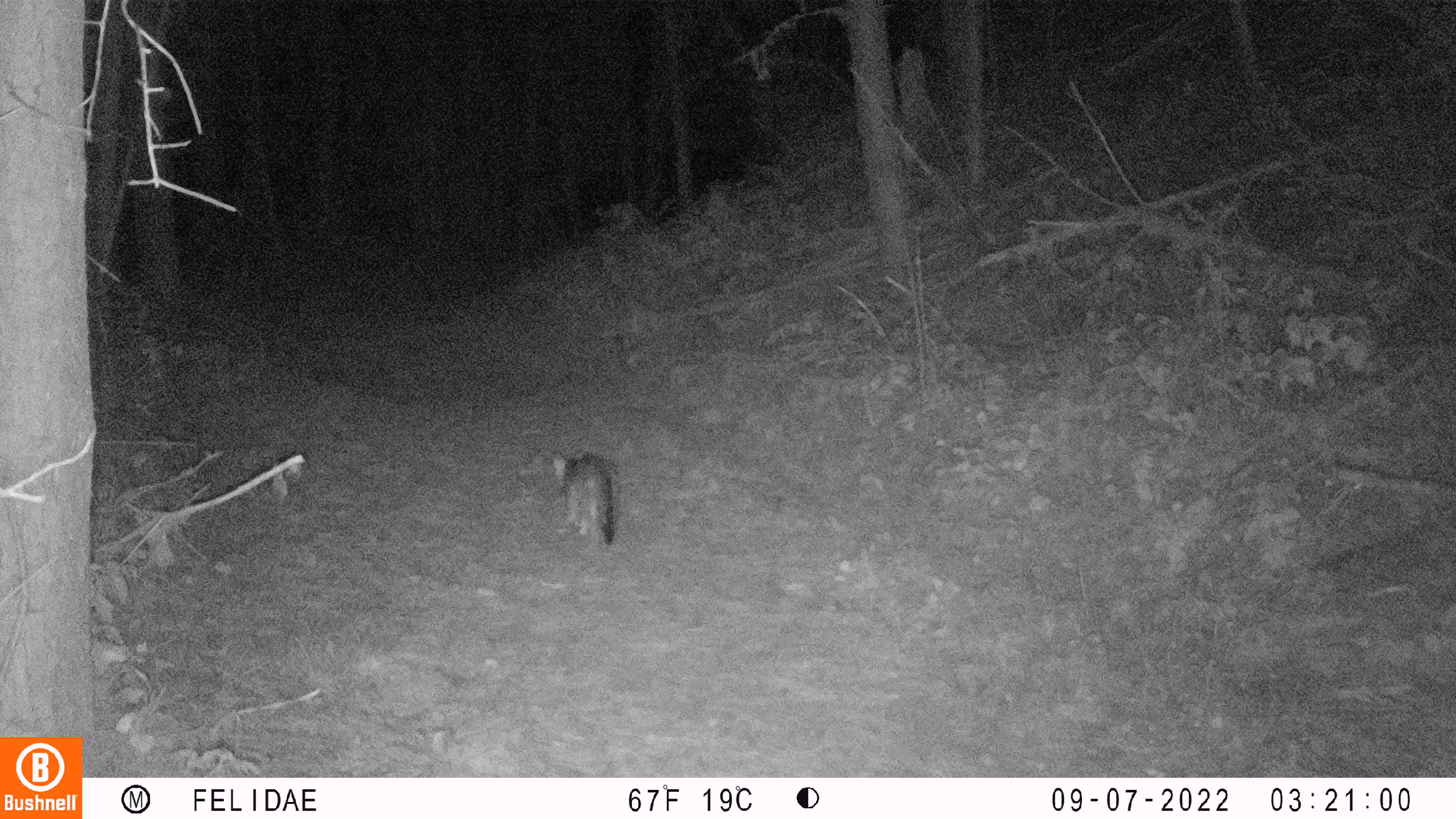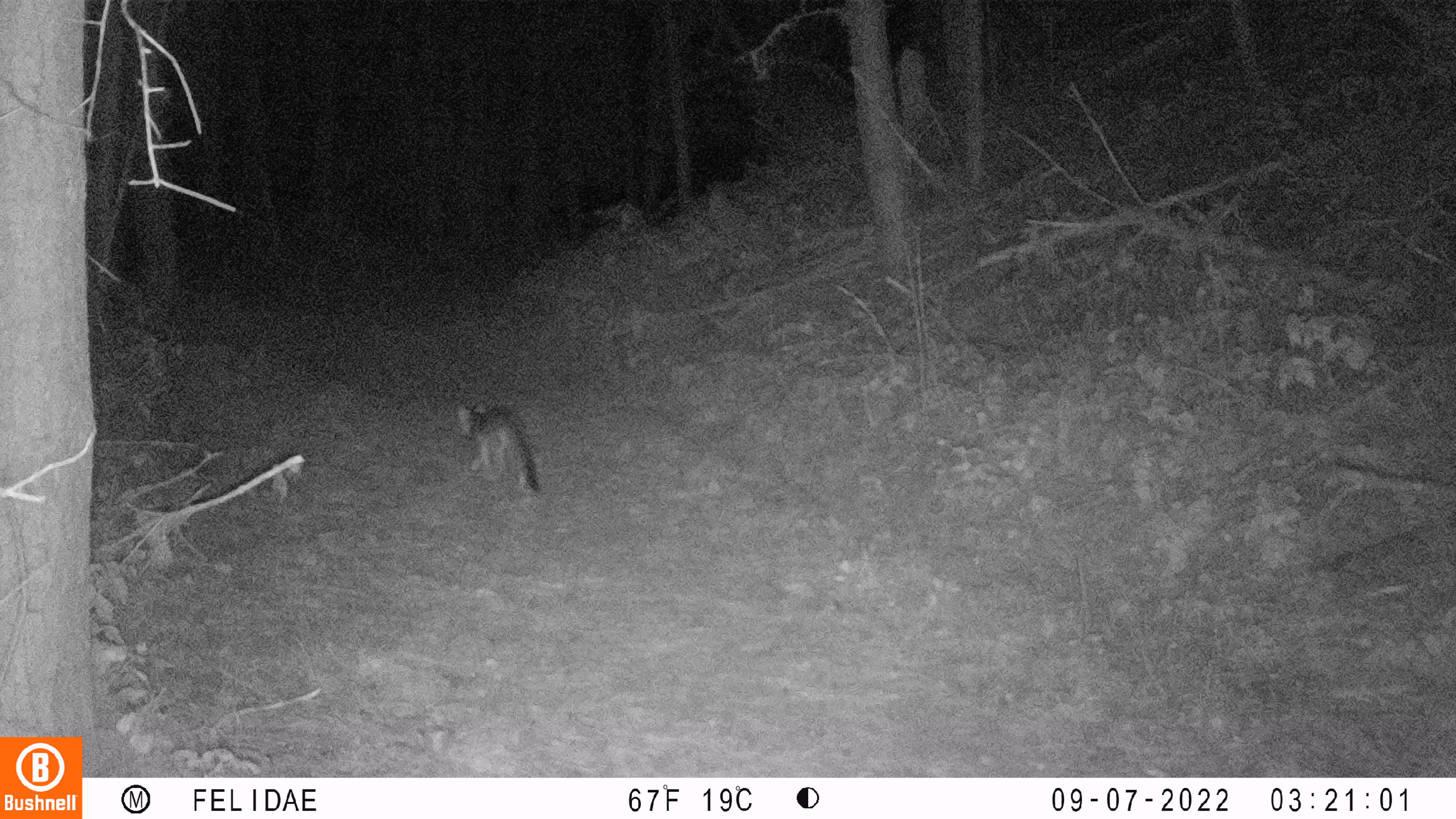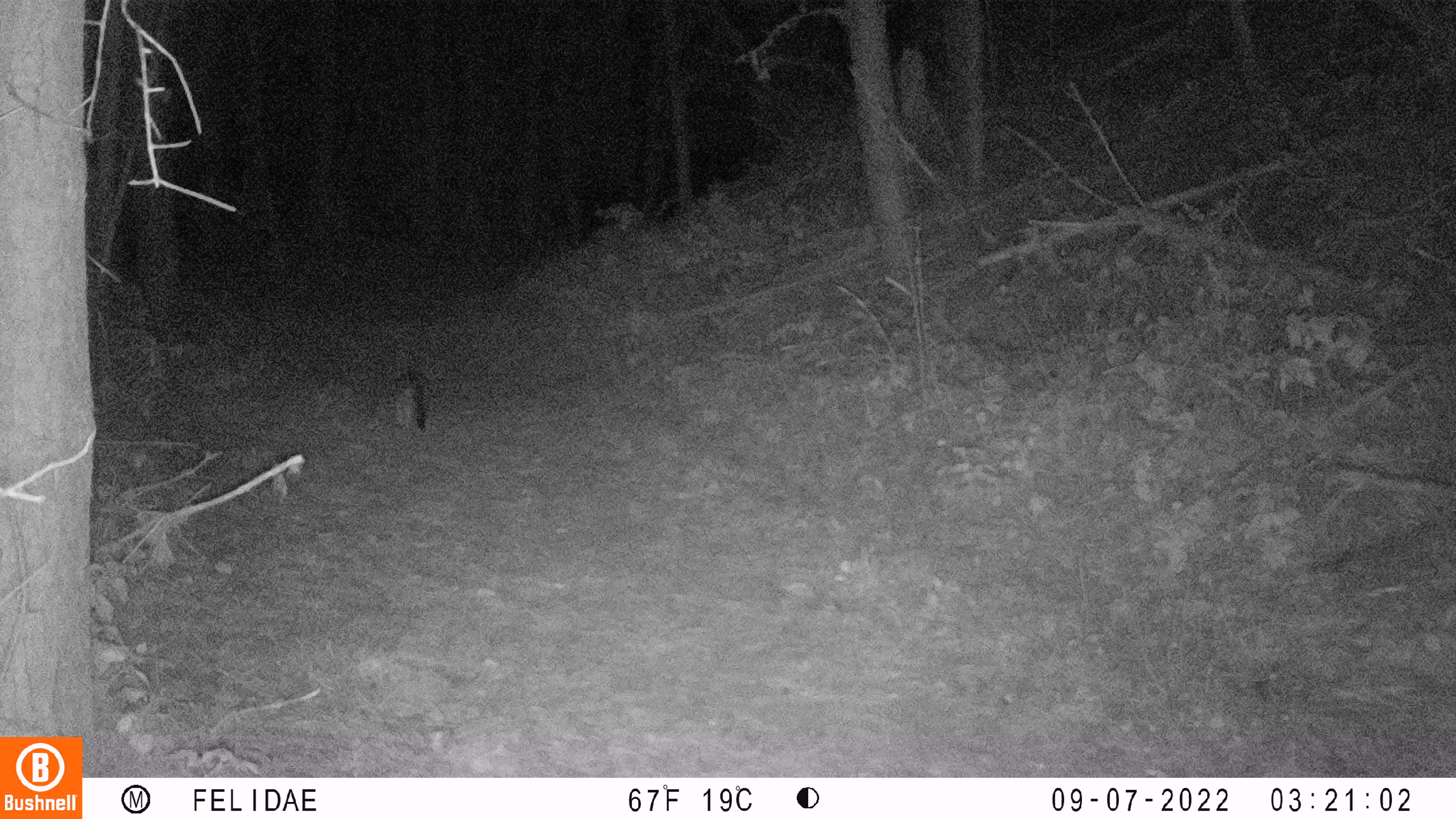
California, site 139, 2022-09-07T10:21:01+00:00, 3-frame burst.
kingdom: Animalia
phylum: Chordata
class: Mammalia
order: Carnivora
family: Canidae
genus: Urocyon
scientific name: Urocyon cinereoargenteus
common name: gray fox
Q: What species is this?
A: Gray fox (Urocyon cinereoargenteus).